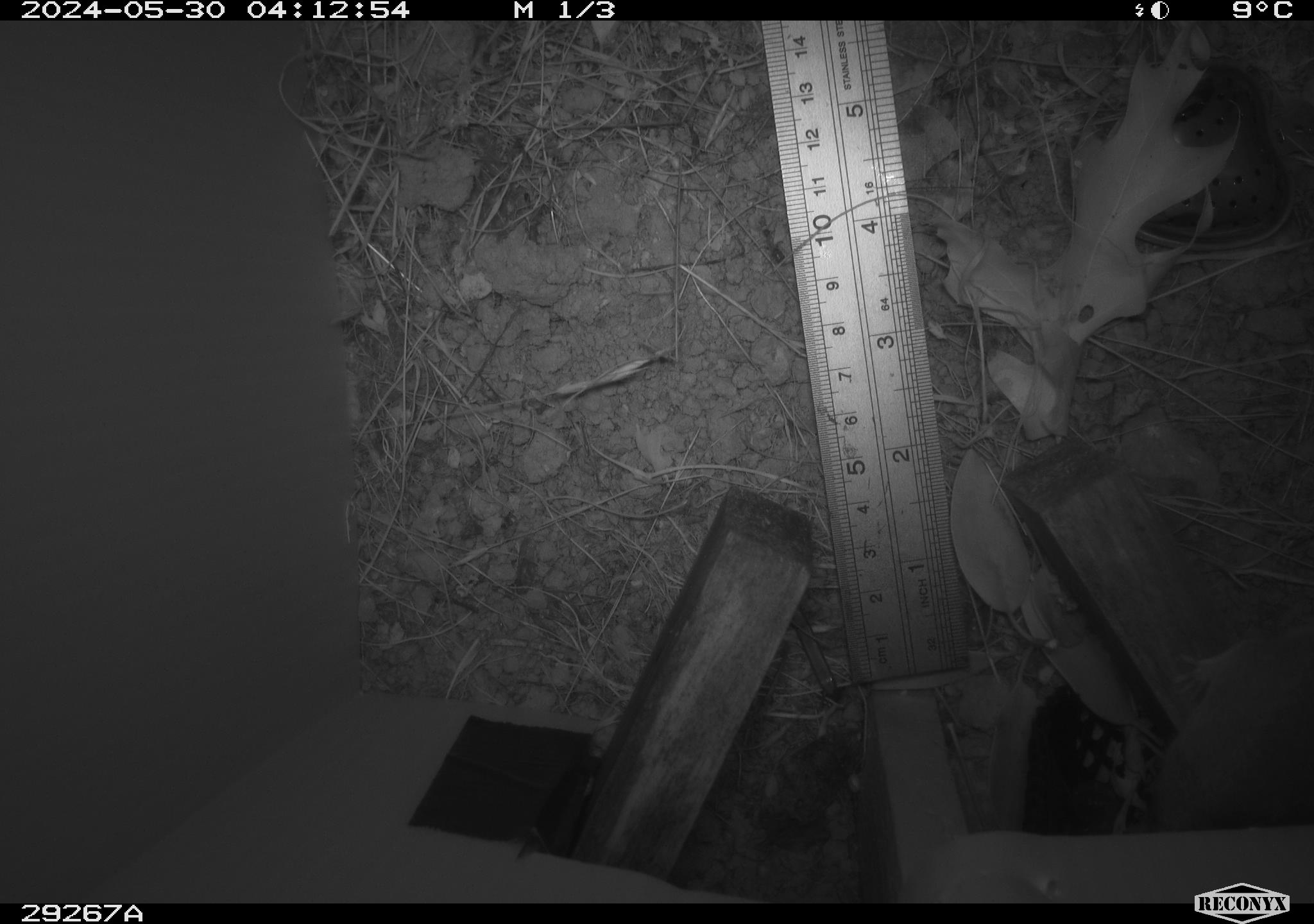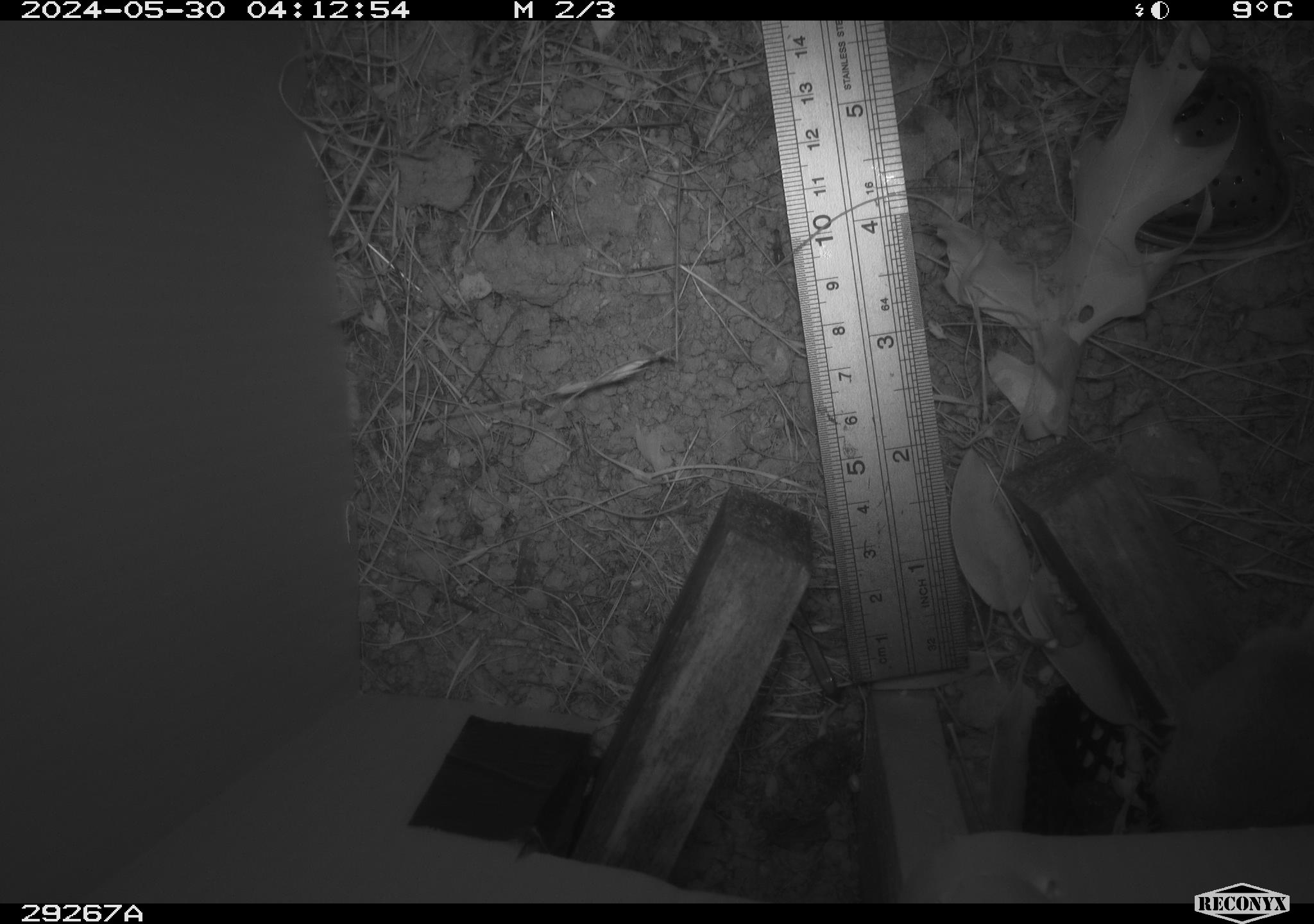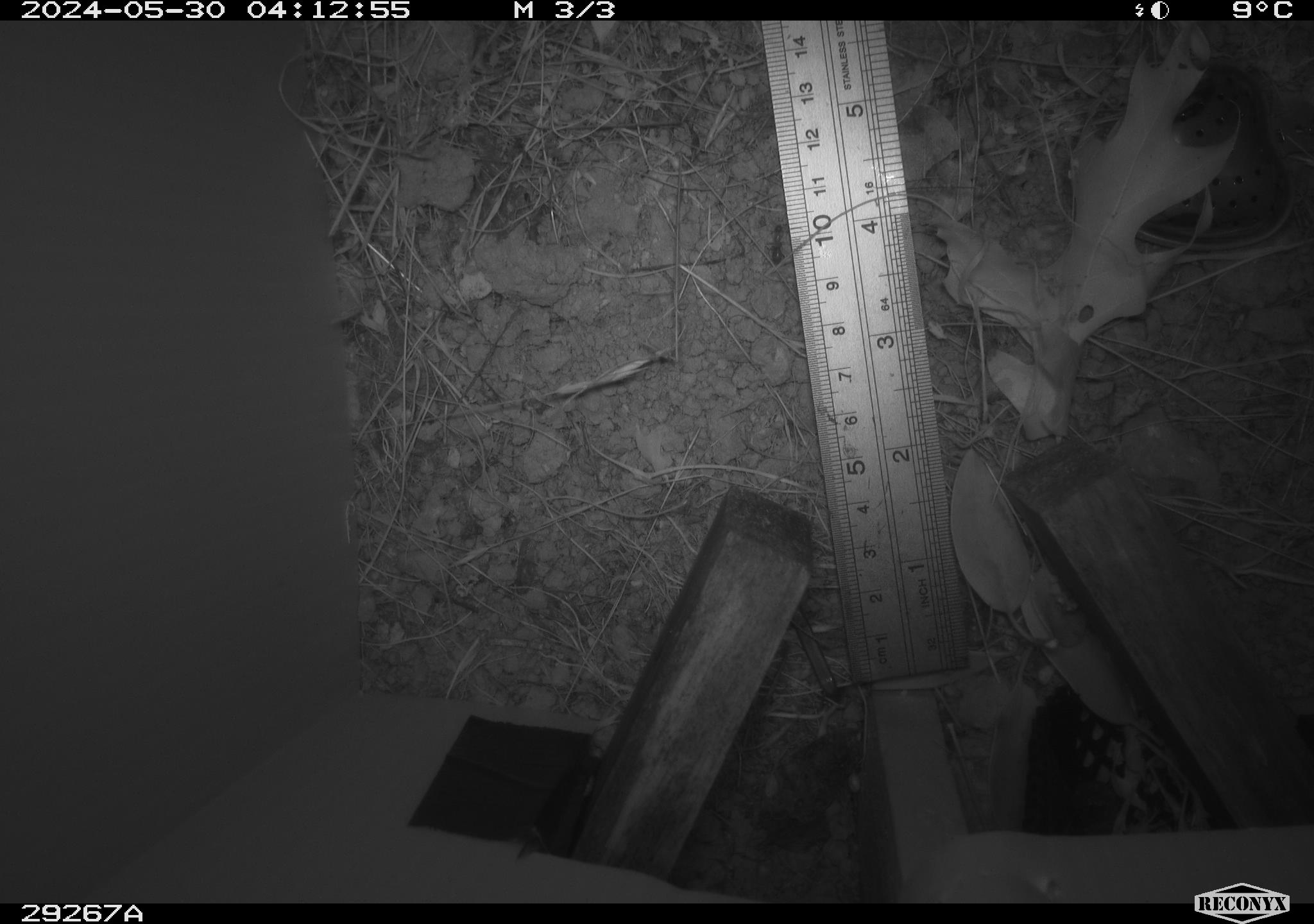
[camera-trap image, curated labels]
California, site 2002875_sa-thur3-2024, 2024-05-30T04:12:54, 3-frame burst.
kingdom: Animalia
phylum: Chordata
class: Mammalia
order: Rodentia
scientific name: Rodentia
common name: rodent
Rodent (Rodentia).